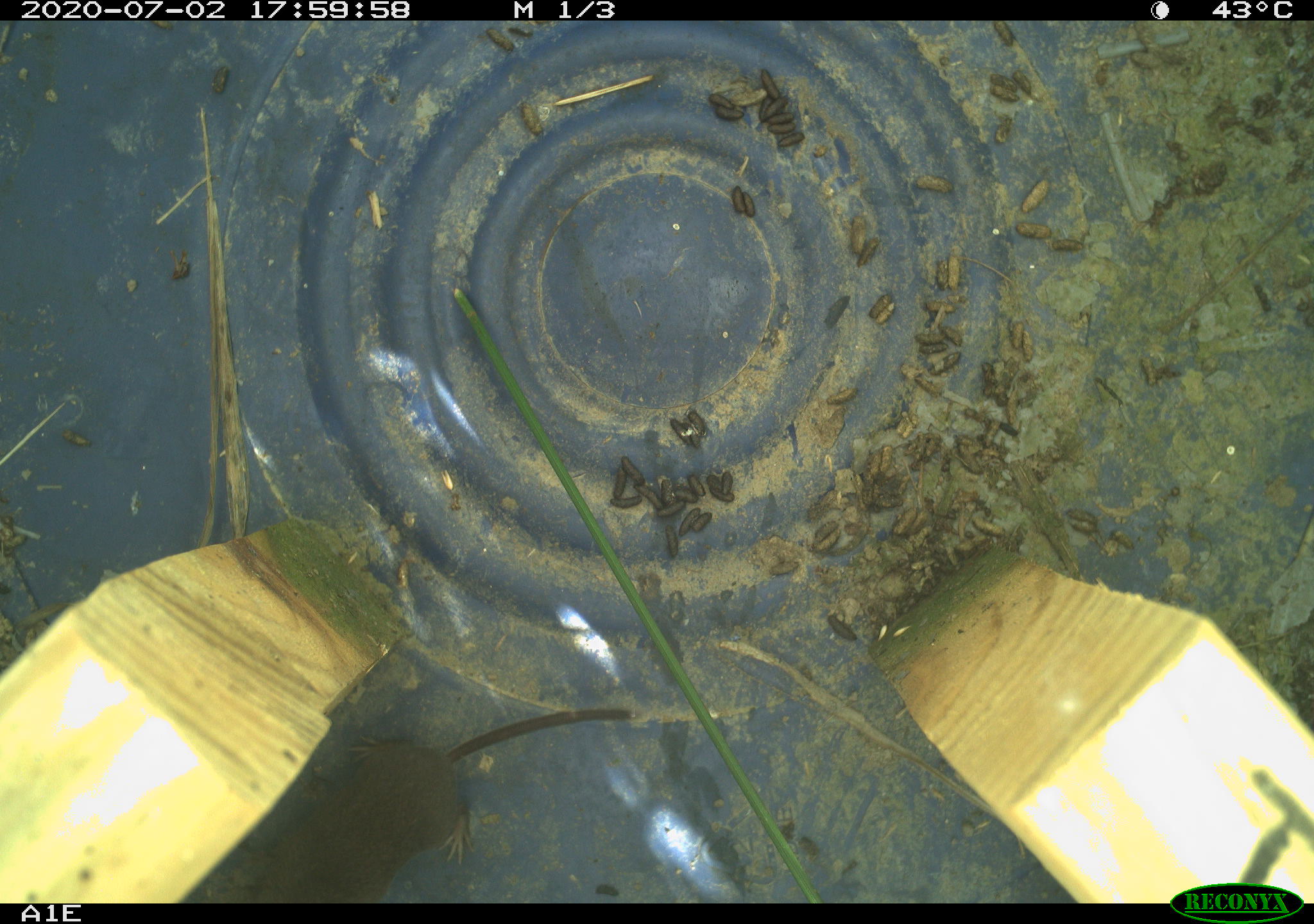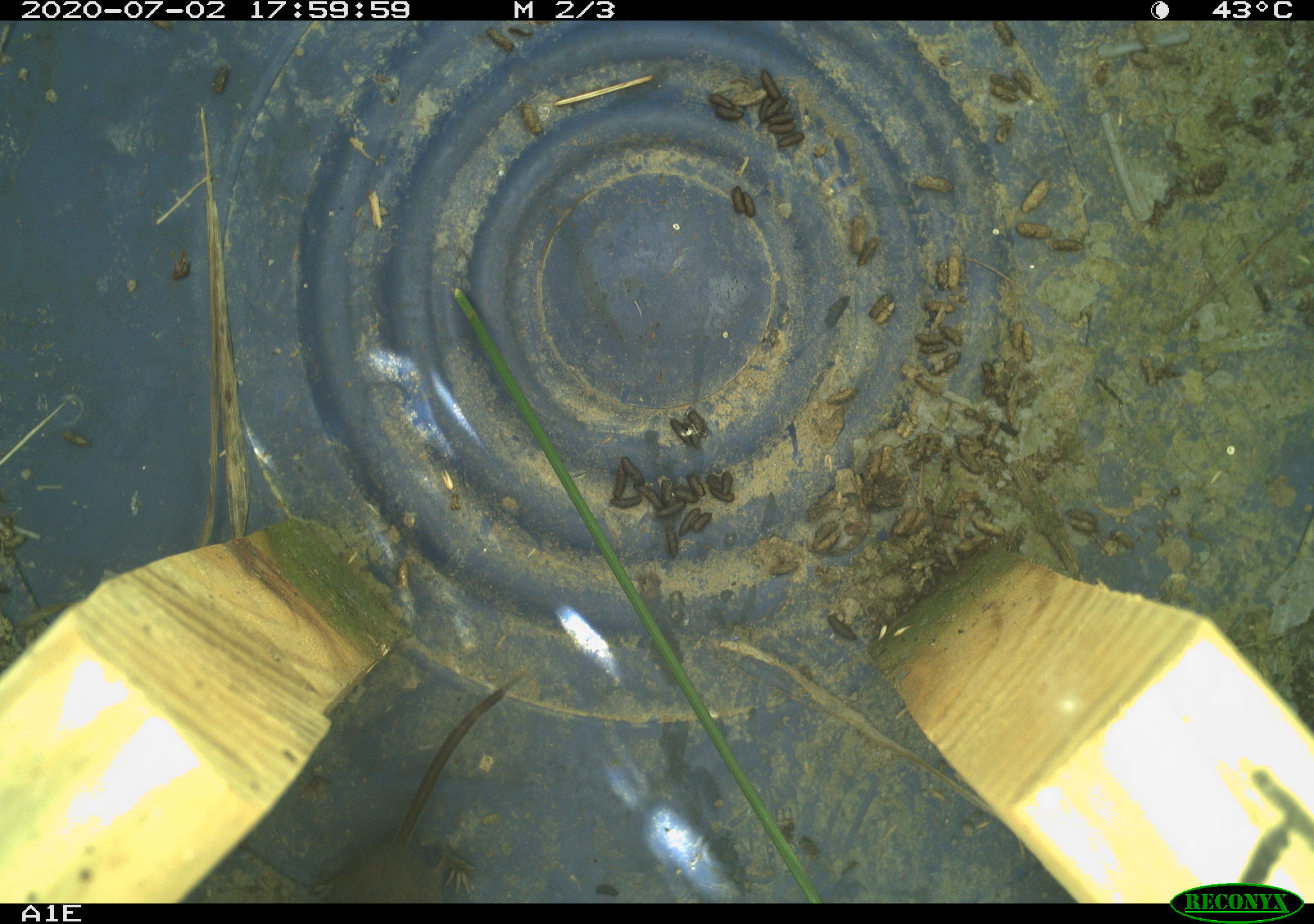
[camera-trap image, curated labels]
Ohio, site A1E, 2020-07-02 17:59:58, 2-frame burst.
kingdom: Animalia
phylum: Chordata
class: Mammalia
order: Eulipotyphla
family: Soricidae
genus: Sorex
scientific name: Sorex cinereus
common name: masked shrew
Masked shrew (Sorex cinereus).